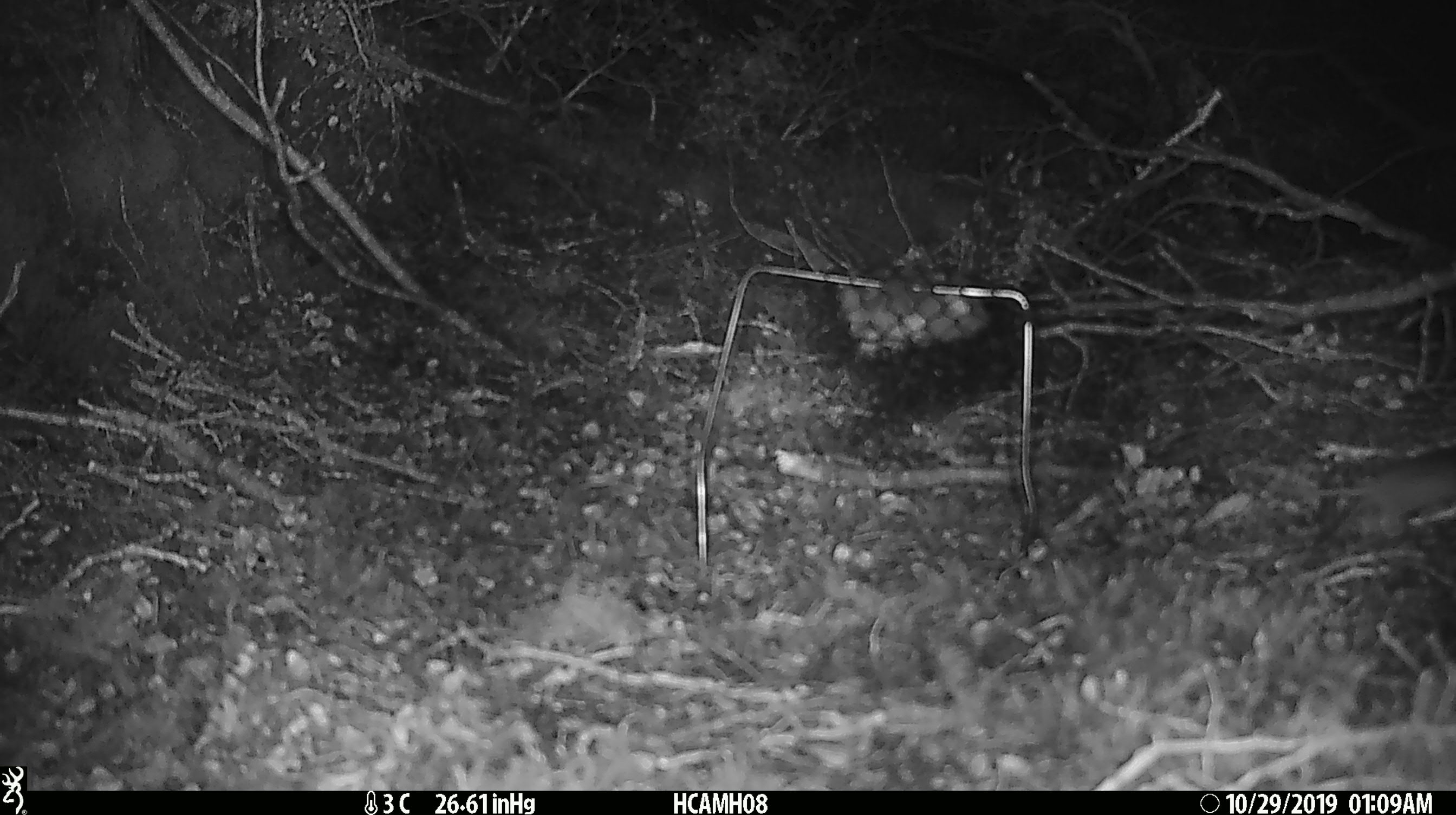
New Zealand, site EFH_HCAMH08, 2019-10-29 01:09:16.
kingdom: Animalia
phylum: Chordata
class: Mammalia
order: Rodentia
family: Muridae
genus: Mus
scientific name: Mus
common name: mouse